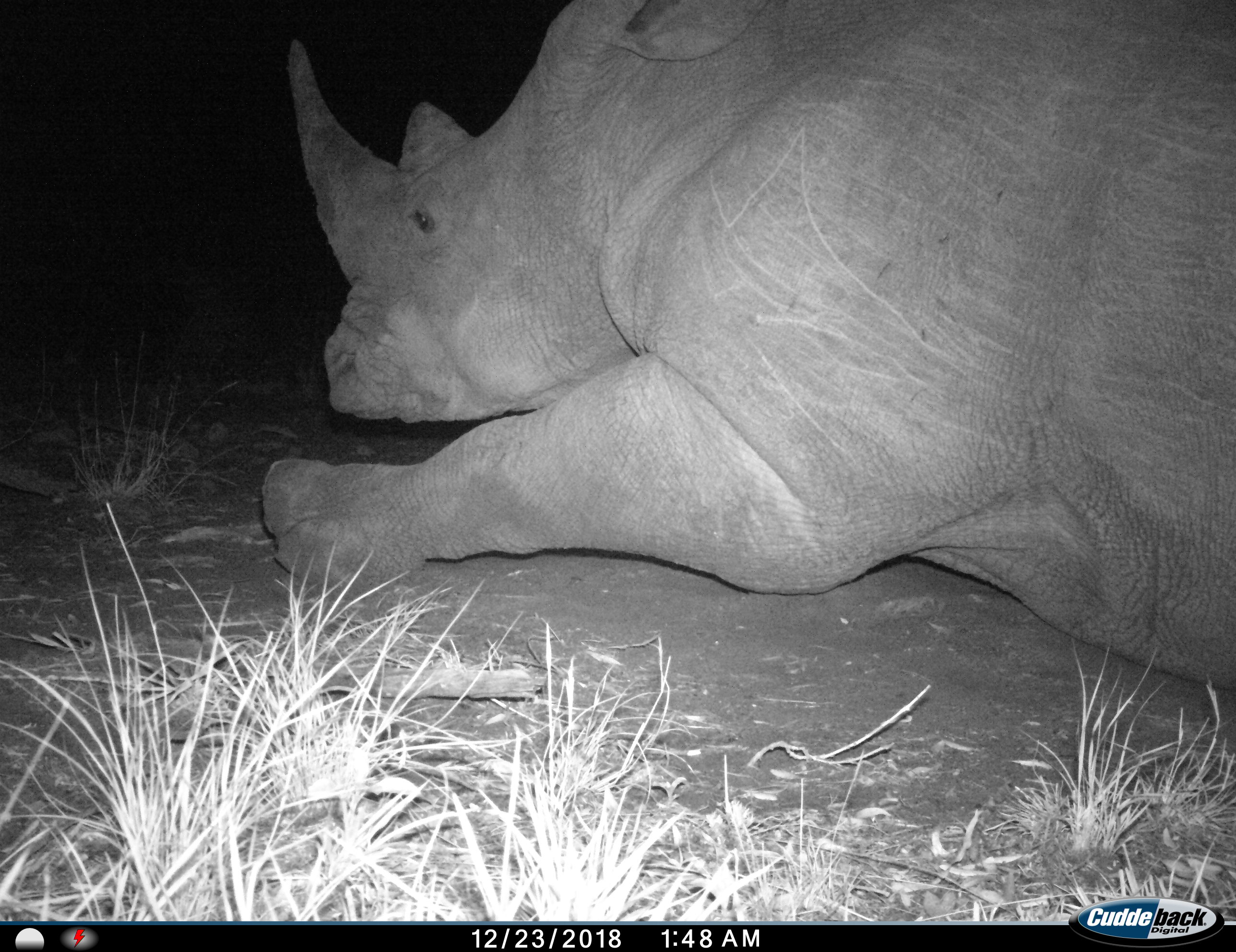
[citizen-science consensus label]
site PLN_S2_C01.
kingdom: Animalia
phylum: Chordata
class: Mammalia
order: Perissodactyla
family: Rhinocerotidae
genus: Ceratotherium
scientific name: Ceratotherium simum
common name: white rhinoceros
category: rhinoceroswhite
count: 1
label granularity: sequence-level